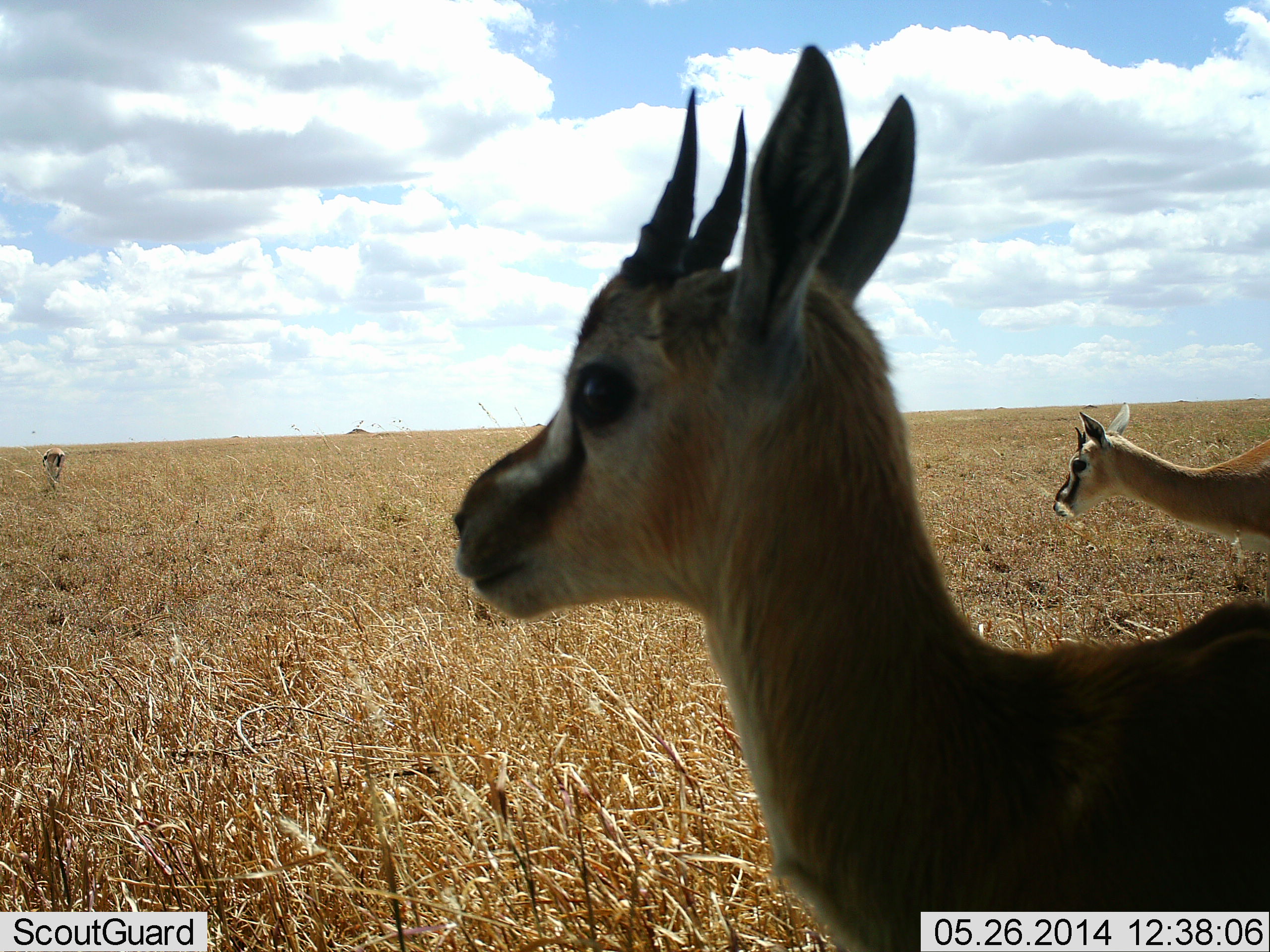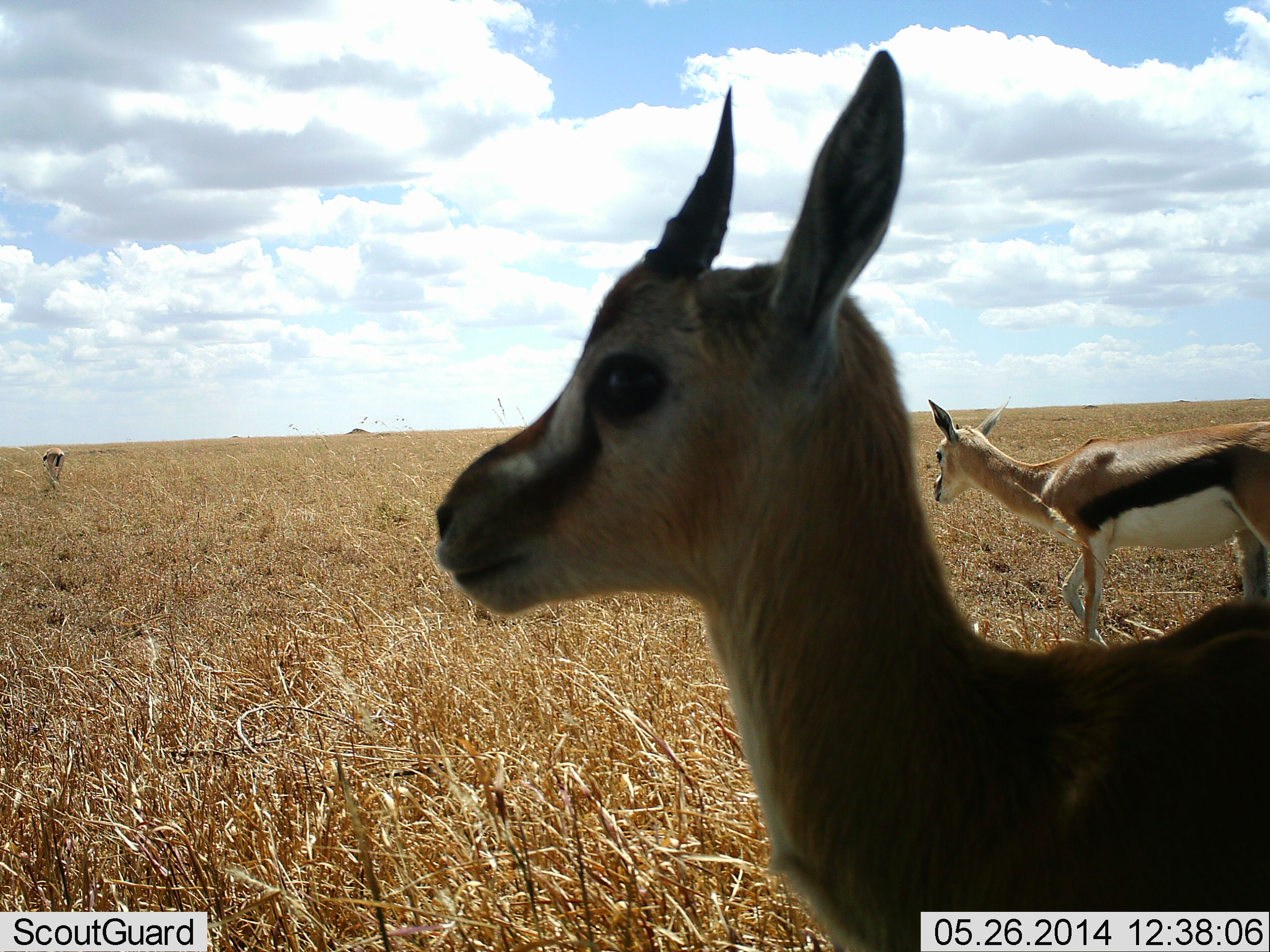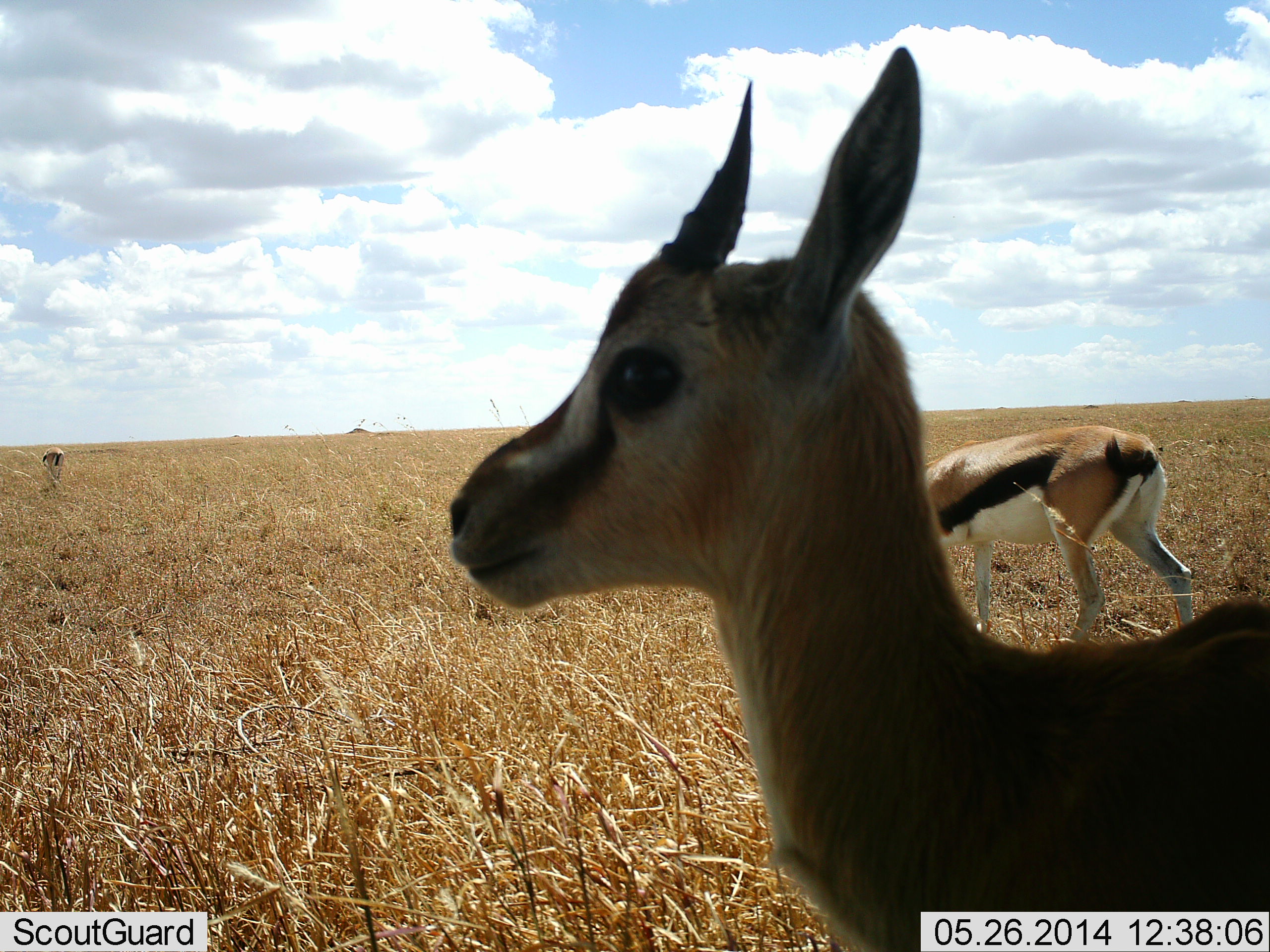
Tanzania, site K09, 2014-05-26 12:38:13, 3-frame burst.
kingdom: Animalia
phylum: Chordata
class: Mammalia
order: Artiodactyla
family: Bovidae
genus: Eudorcas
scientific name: Eudorcas thomsonii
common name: thomson's gazelle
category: gazellethomsons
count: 3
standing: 90%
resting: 0%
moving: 60%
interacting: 0%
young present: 10%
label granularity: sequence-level